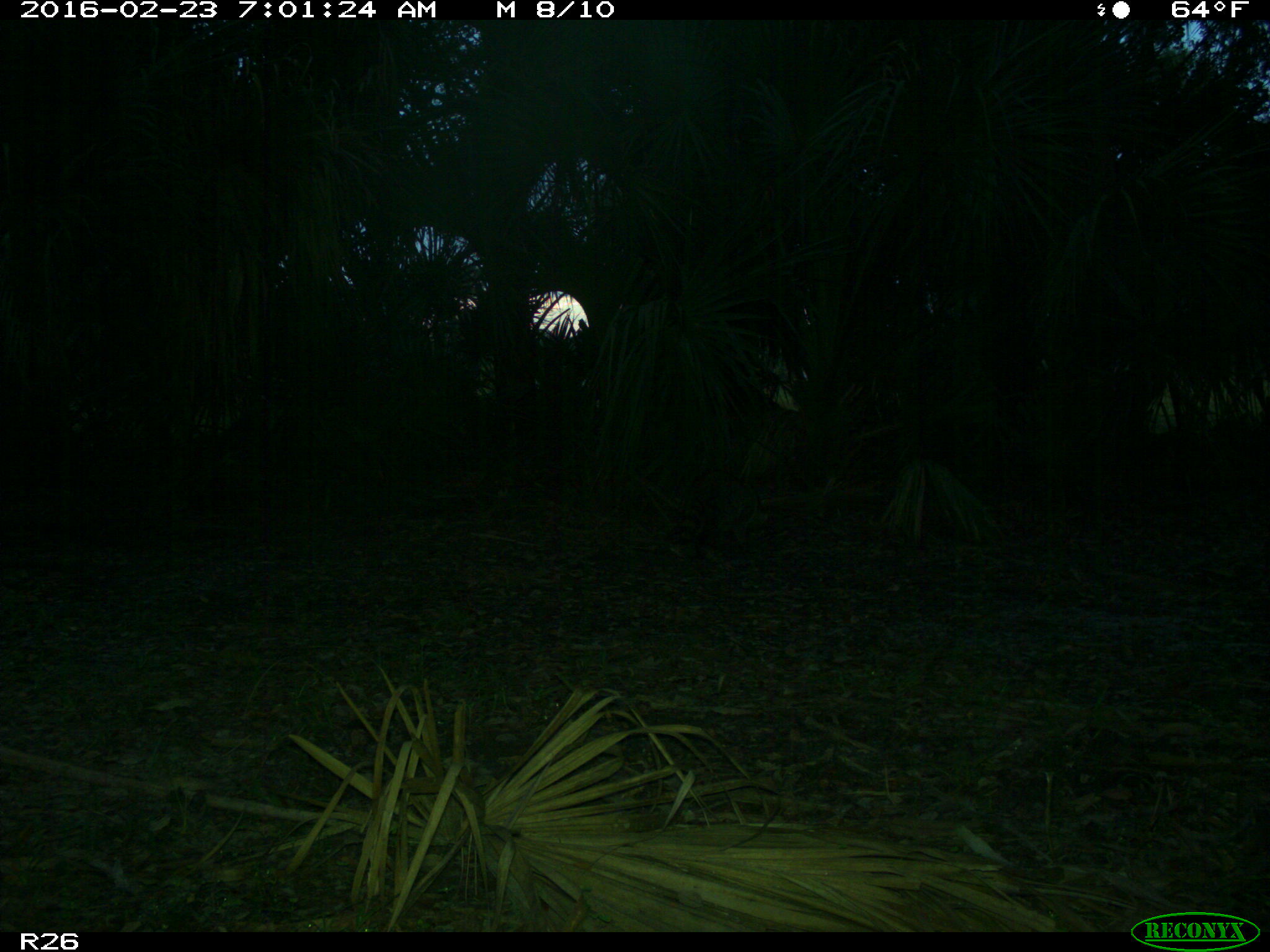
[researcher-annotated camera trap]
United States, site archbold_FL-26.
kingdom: Animalia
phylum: Chordata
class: Mammalia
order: Carnivora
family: Procyonidae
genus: Procyon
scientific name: Procyon lotor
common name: common raccoon